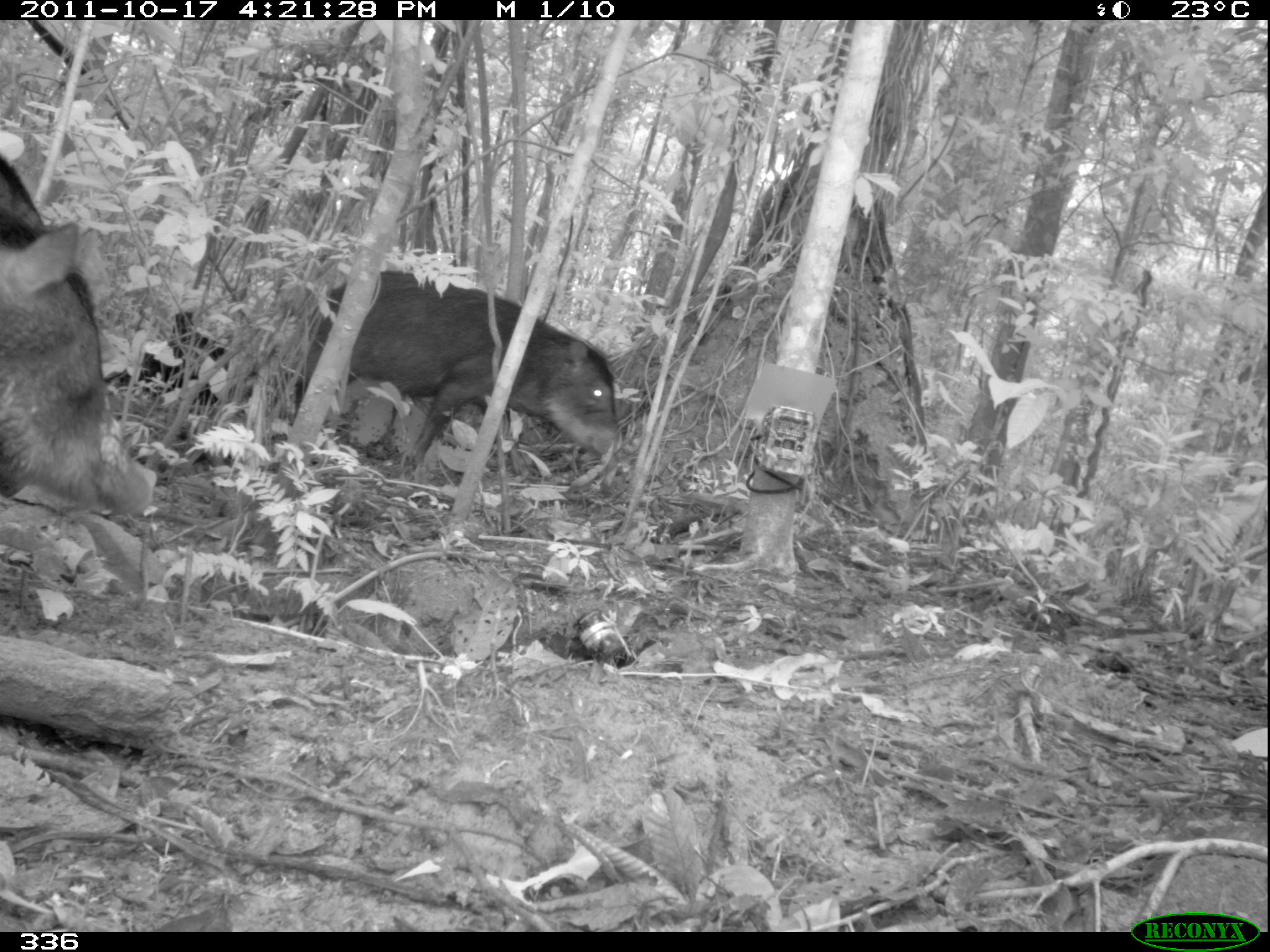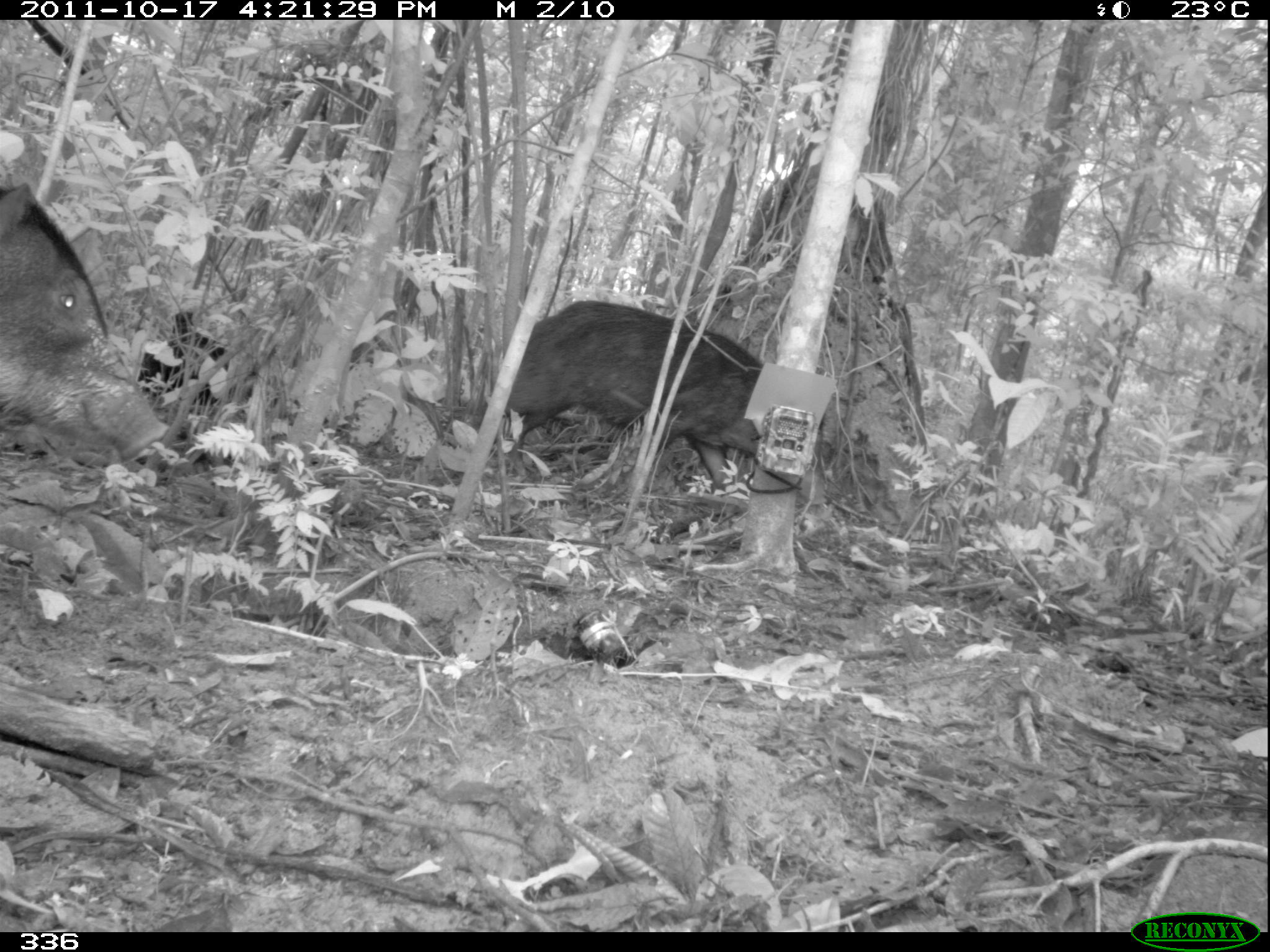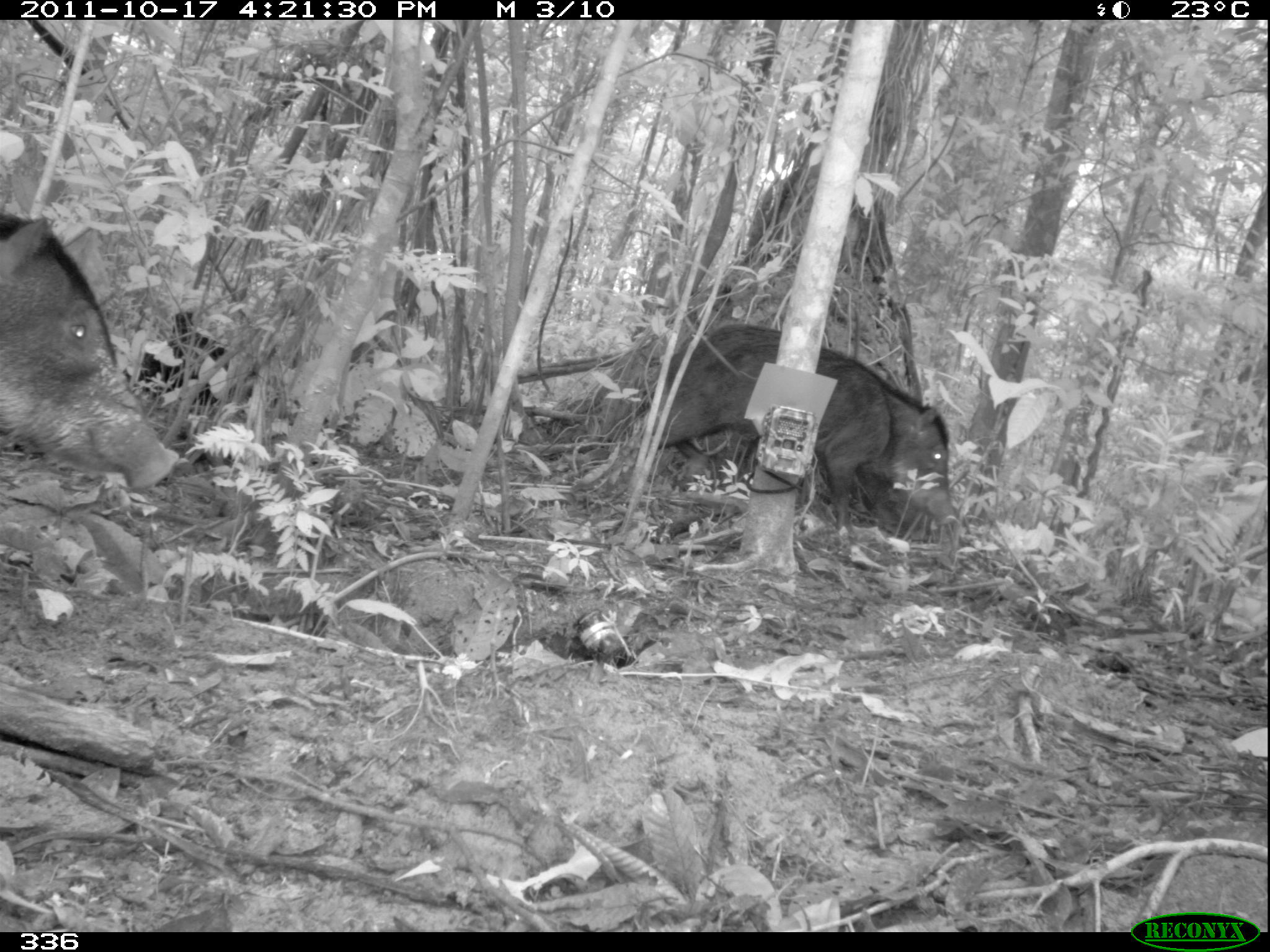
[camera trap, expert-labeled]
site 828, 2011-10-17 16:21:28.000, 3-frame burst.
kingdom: Animalia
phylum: Chordata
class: Mammalia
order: Artiodactyla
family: Tayassuidae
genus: Tayassu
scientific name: Tayassu pecari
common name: white-lipped peccary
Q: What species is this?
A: Tayassu pecari (white-lipped peccary).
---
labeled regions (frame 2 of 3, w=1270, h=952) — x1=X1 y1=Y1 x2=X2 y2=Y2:
tayassu pecari: x1=502 y1=300 x2=763 y2=489; x1=0 y1=179 x2=170 y2=462